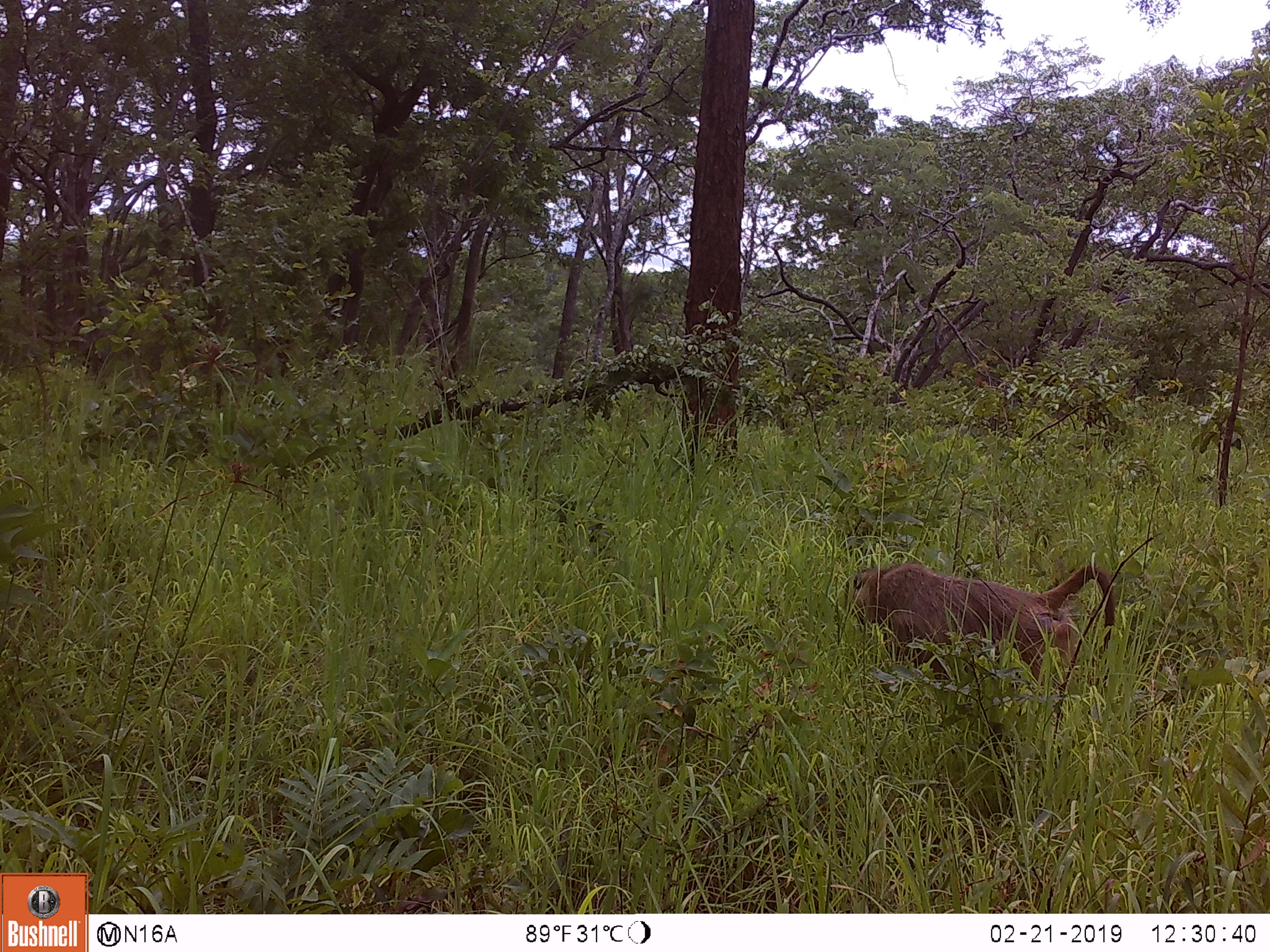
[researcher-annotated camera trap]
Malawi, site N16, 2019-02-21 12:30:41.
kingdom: Animalia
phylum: Chordata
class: Mammalia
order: Primates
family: Cercopithecidae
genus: Papio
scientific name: Papio cynocephalus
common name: yellow baboon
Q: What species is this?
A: Yellow baboon (Papio cynocephalus).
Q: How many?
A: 1.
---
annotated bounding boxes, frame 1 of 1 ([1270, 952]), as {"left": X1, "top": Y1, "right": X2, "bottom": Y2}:
yellow baboon: {"left": 830, "top": 543, "right": 1121, "bottom": 699}